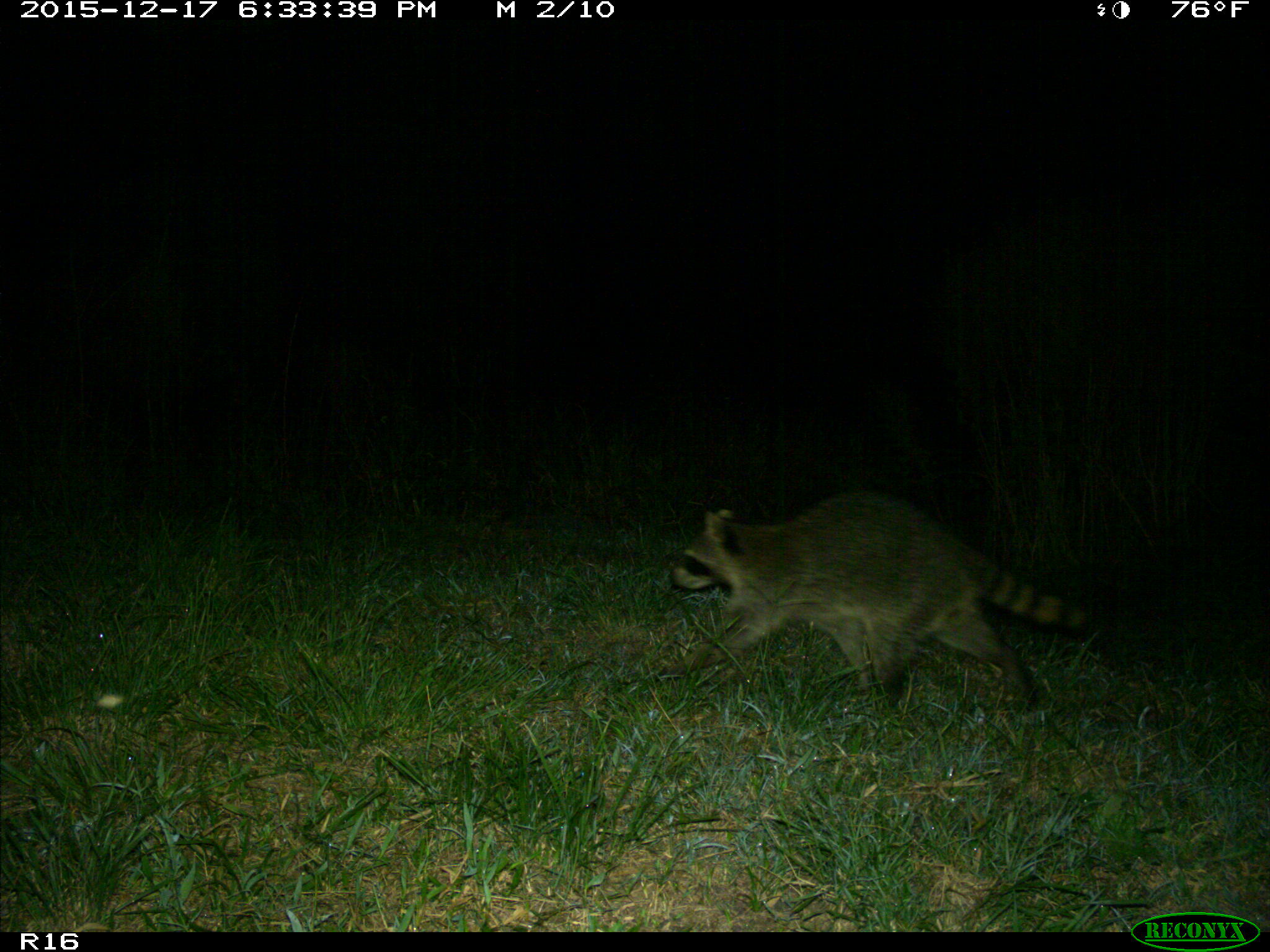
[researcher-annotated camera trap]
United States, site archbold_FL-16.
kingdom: Animalia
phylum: Chordata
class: Mammalia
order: Carnivora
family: Procyonidae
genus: Procyon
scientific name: Procyon lotor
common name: common raccoon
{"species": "Procyon lotor (common raccoon)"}